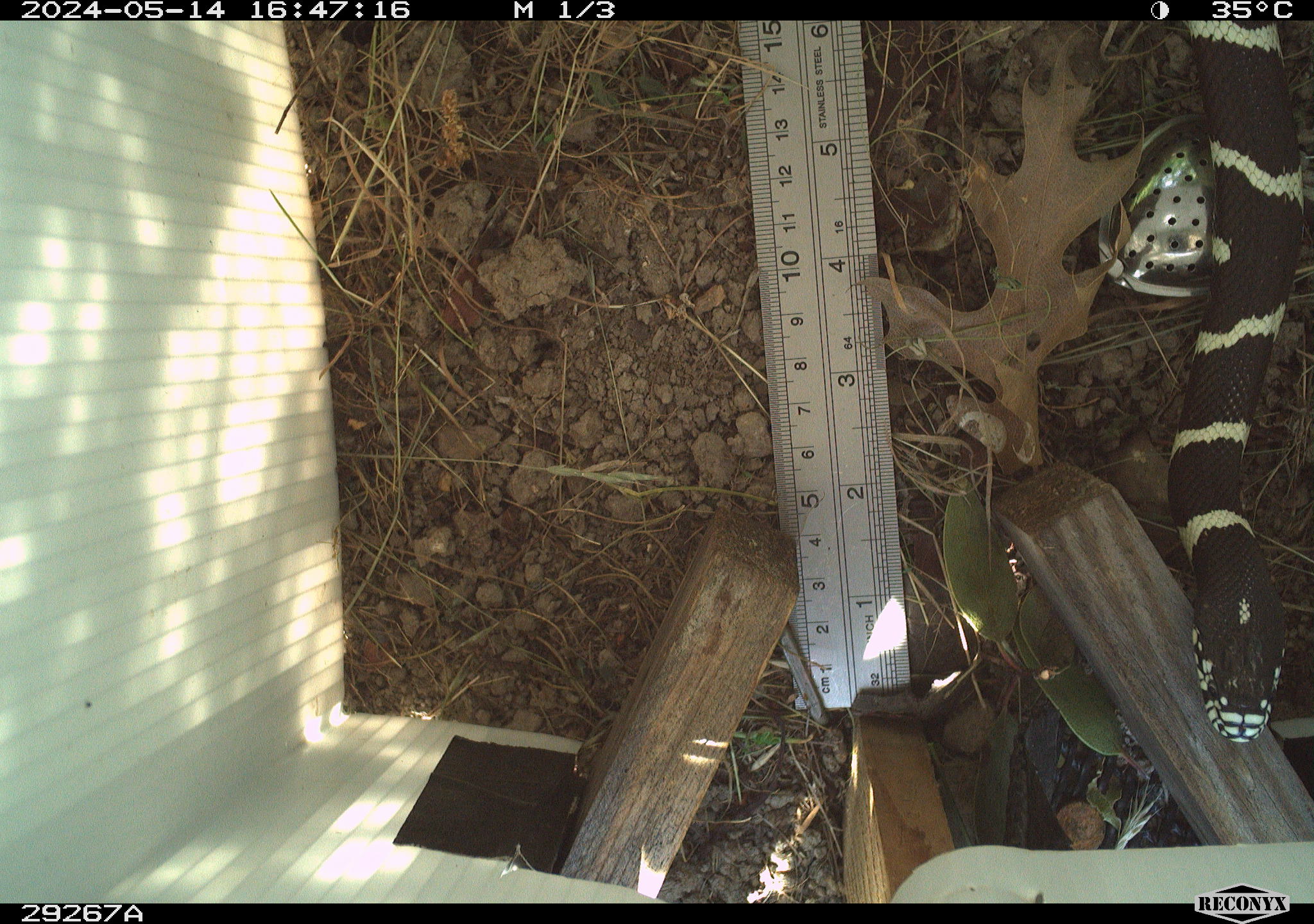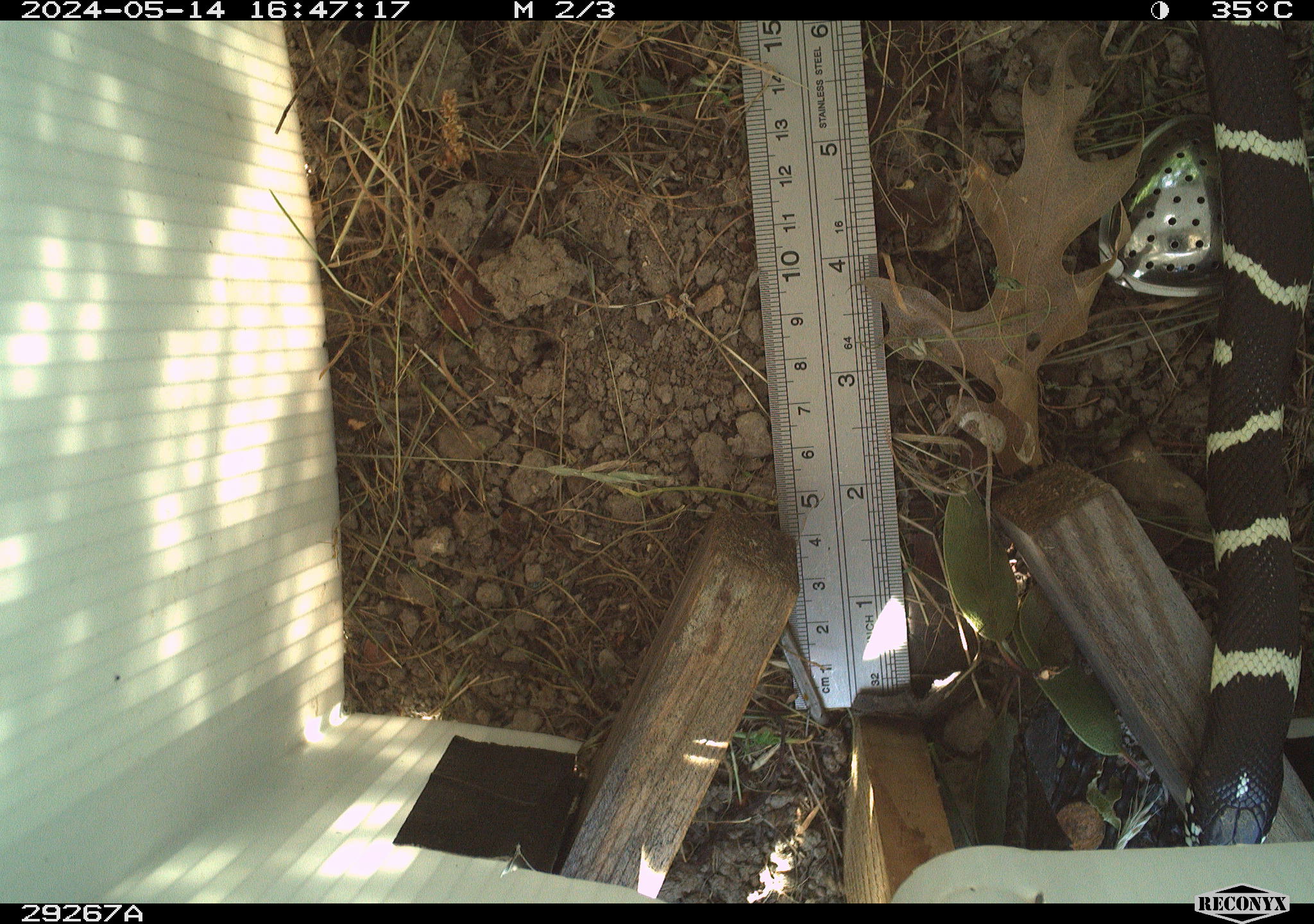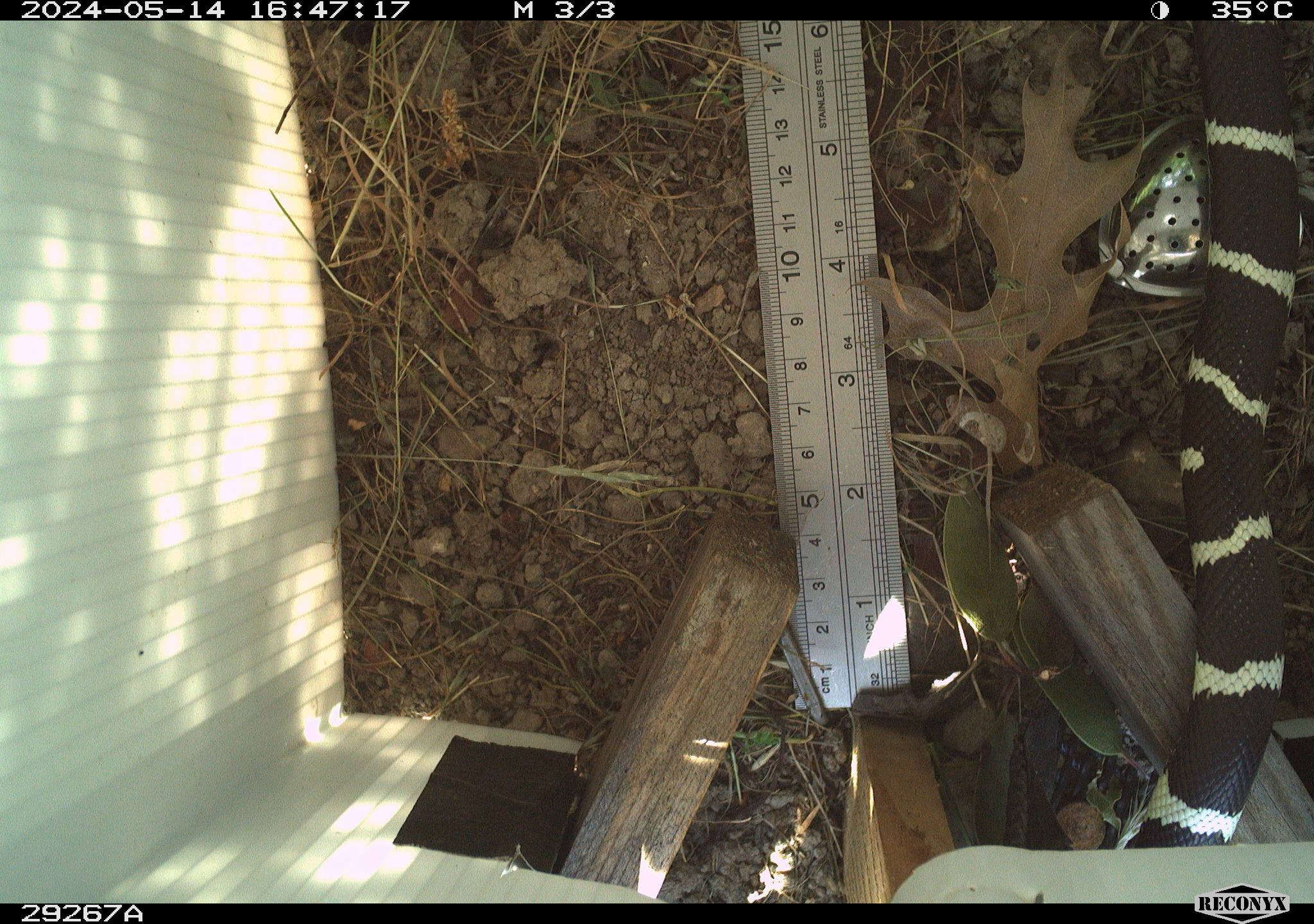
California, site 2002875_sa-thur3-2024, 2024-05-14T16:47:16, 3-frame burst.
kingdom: Animalia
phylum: Chordata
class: Reptilia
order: Squamata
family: Colubridae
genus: Lampropeltis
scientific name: Lampropeltis californiae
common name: california kingsnake